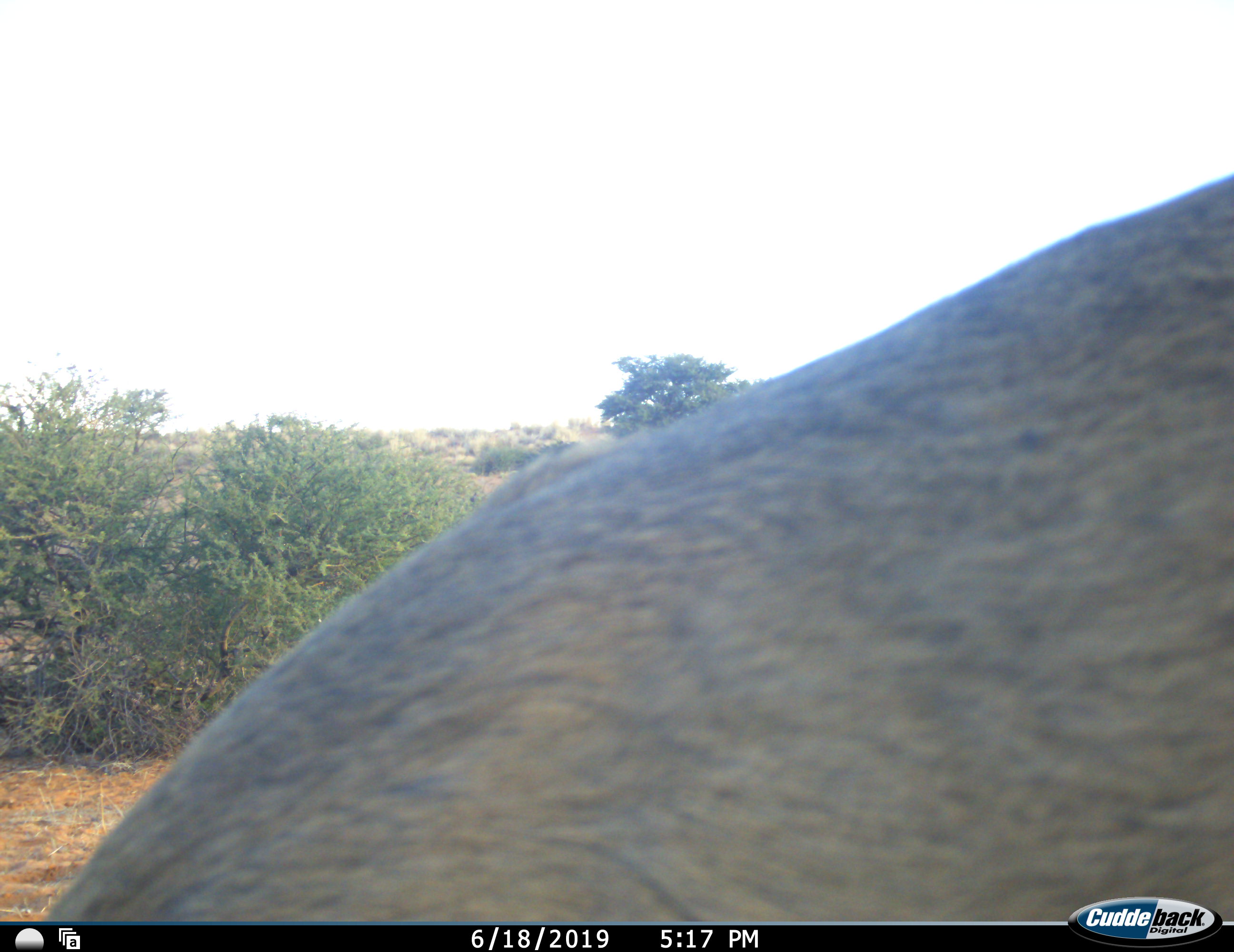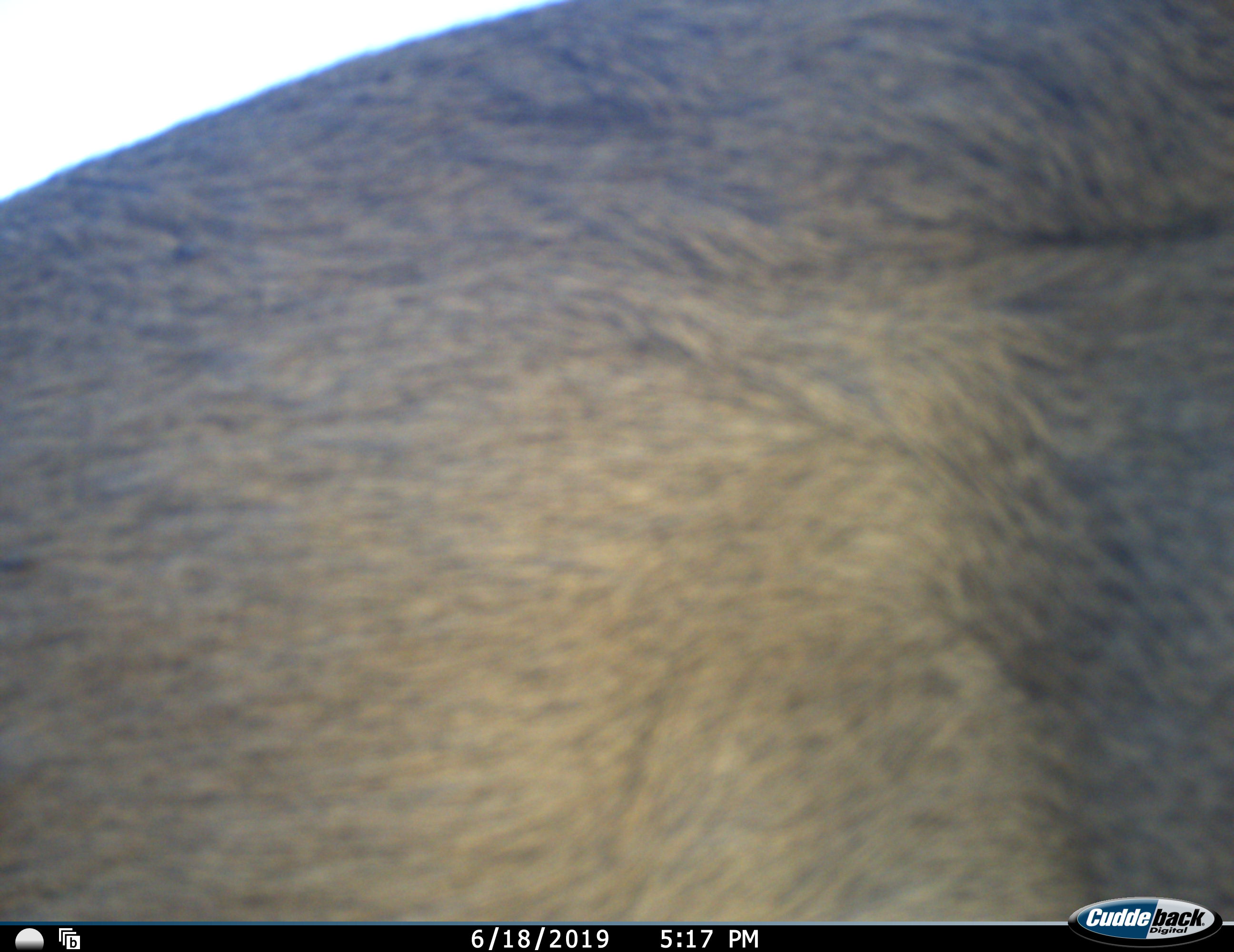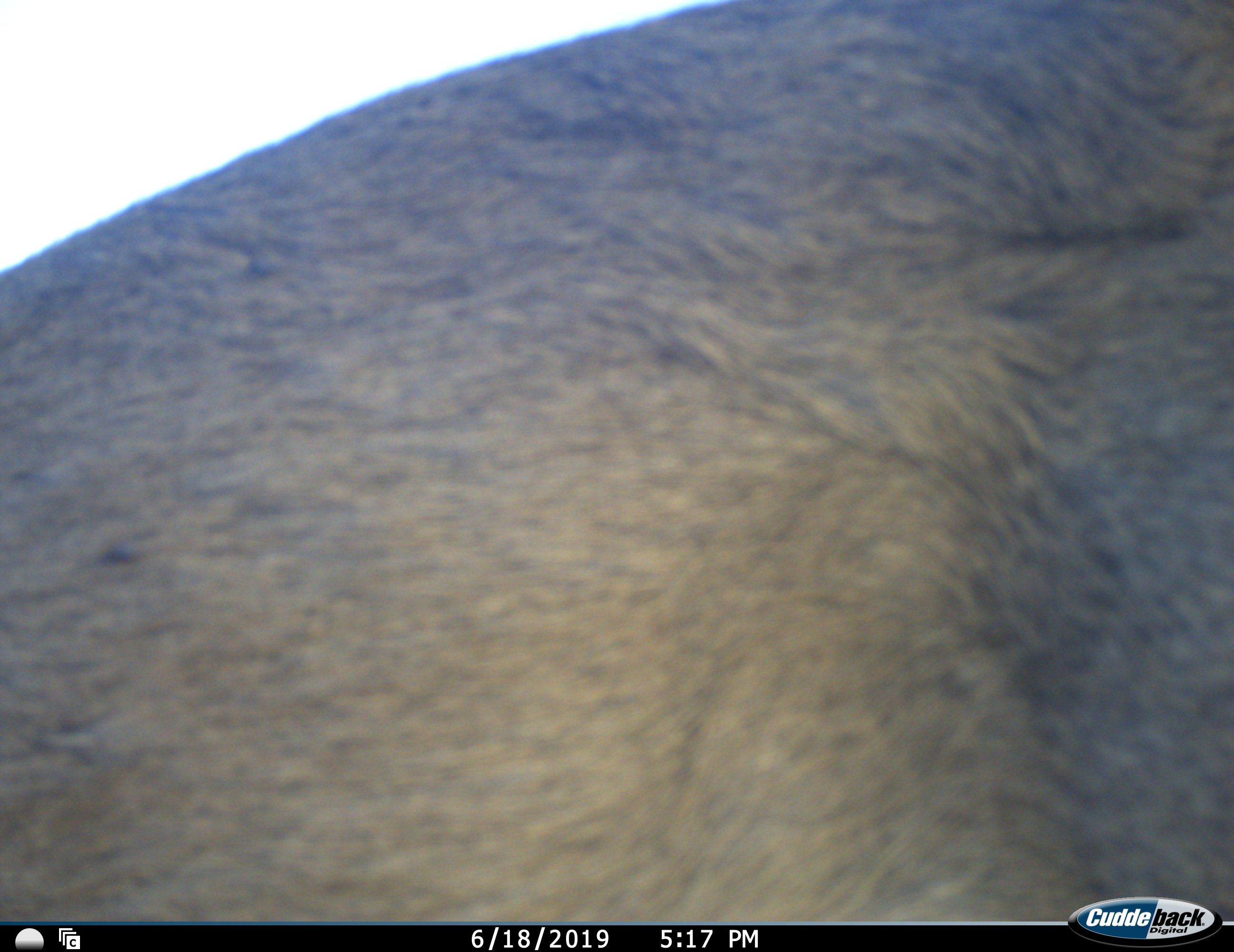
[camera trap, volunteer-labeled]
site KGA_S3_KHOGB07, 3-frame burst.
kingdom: Animalia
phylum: Chordata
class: Mammalia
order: Artiodactyla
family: Bovidae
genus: Sylvicapra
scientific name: Sylvicapra grimmia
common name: common duiker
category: duikercommongrey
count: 1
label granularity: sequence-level